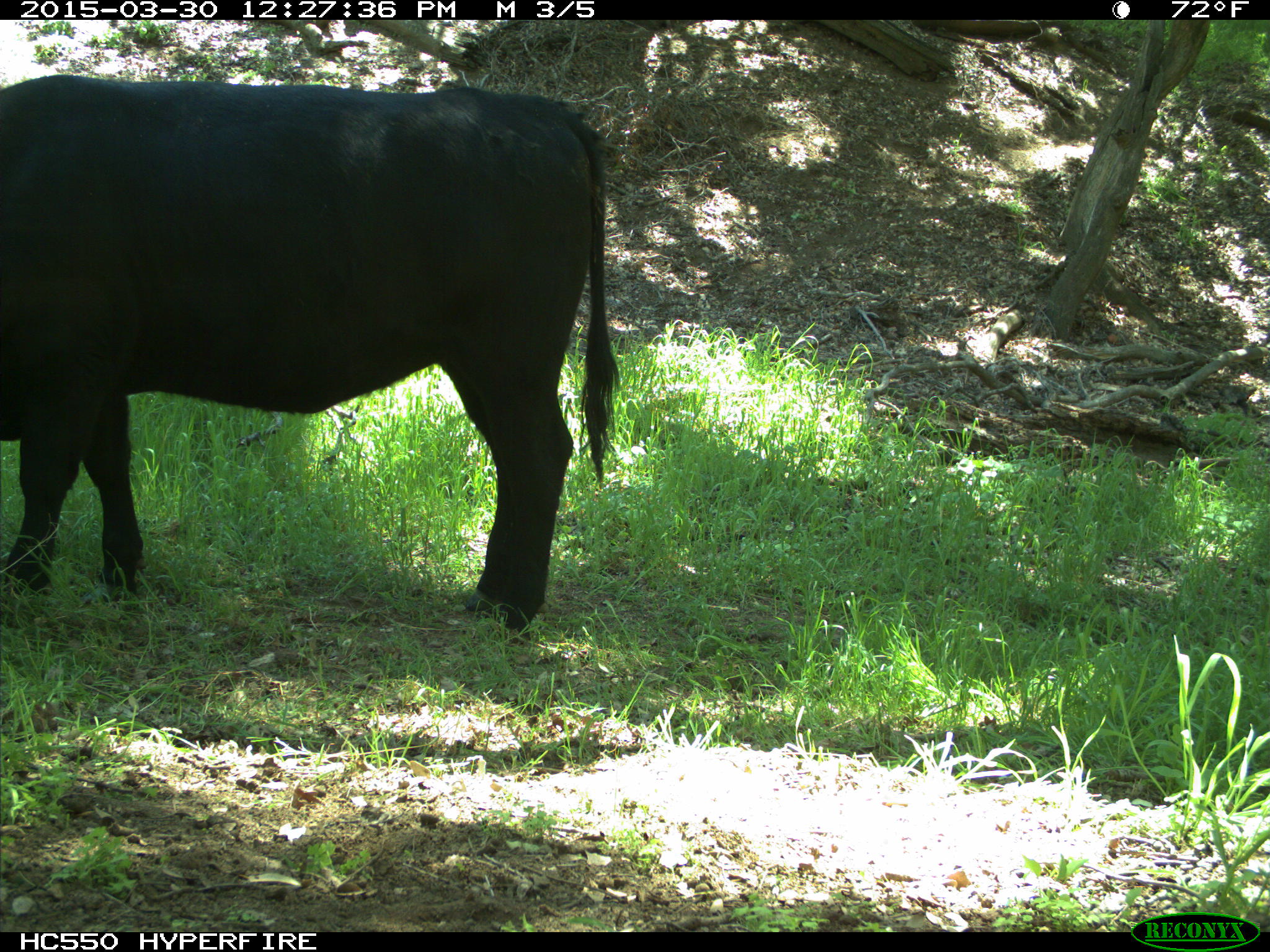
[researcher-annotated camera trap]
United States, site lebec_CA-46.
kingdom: Animalia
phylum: Chordata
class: Mammalia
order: Artiodactyla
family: Bovidae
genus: Bos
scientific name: Bos taurus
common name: domestic cow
Bos taurus (domestic cow).